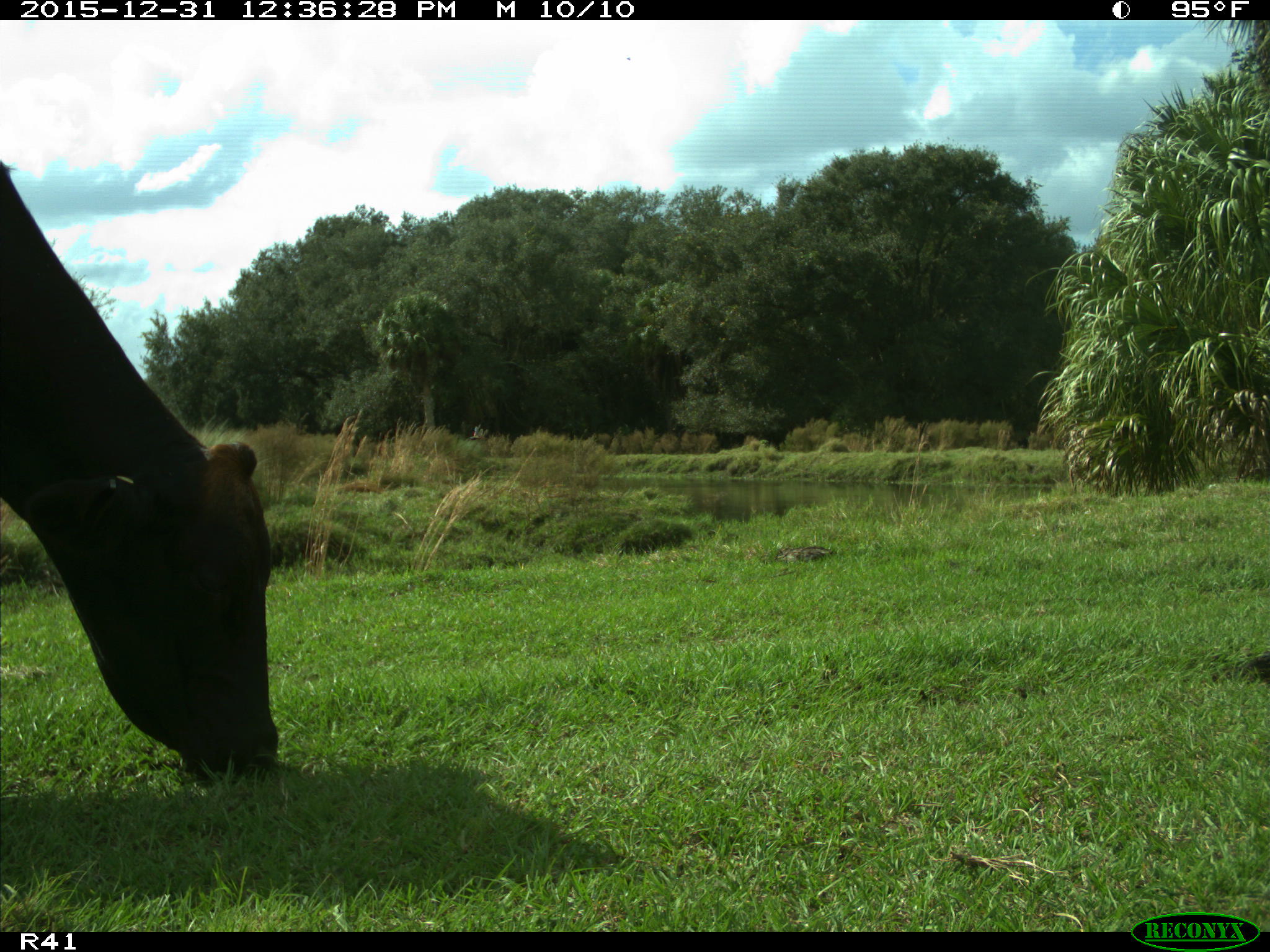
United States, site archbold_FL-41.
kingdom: Animalia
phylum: Chordata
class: Mammalia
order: Artiodactyla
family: Bovidae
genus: Bos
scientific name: Bos taurus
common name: domestic cow